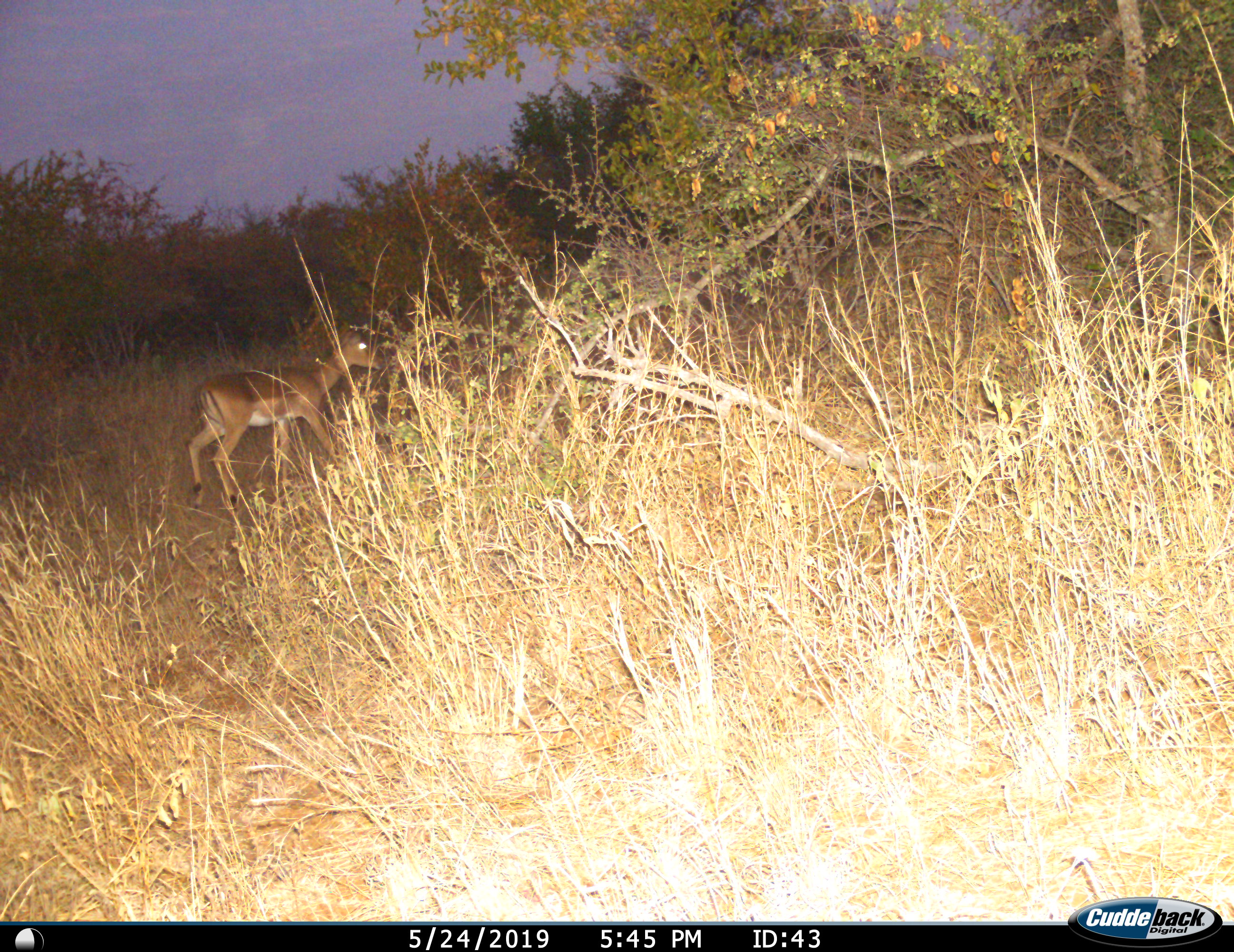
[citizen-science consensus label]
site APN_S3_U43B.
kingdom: Animalia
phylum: Chordata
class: Mammalia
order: Artiodactyla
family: Bovidae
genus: Aepyceros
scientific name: Aepyceros melampus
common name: impala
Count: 1.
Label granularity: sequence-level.